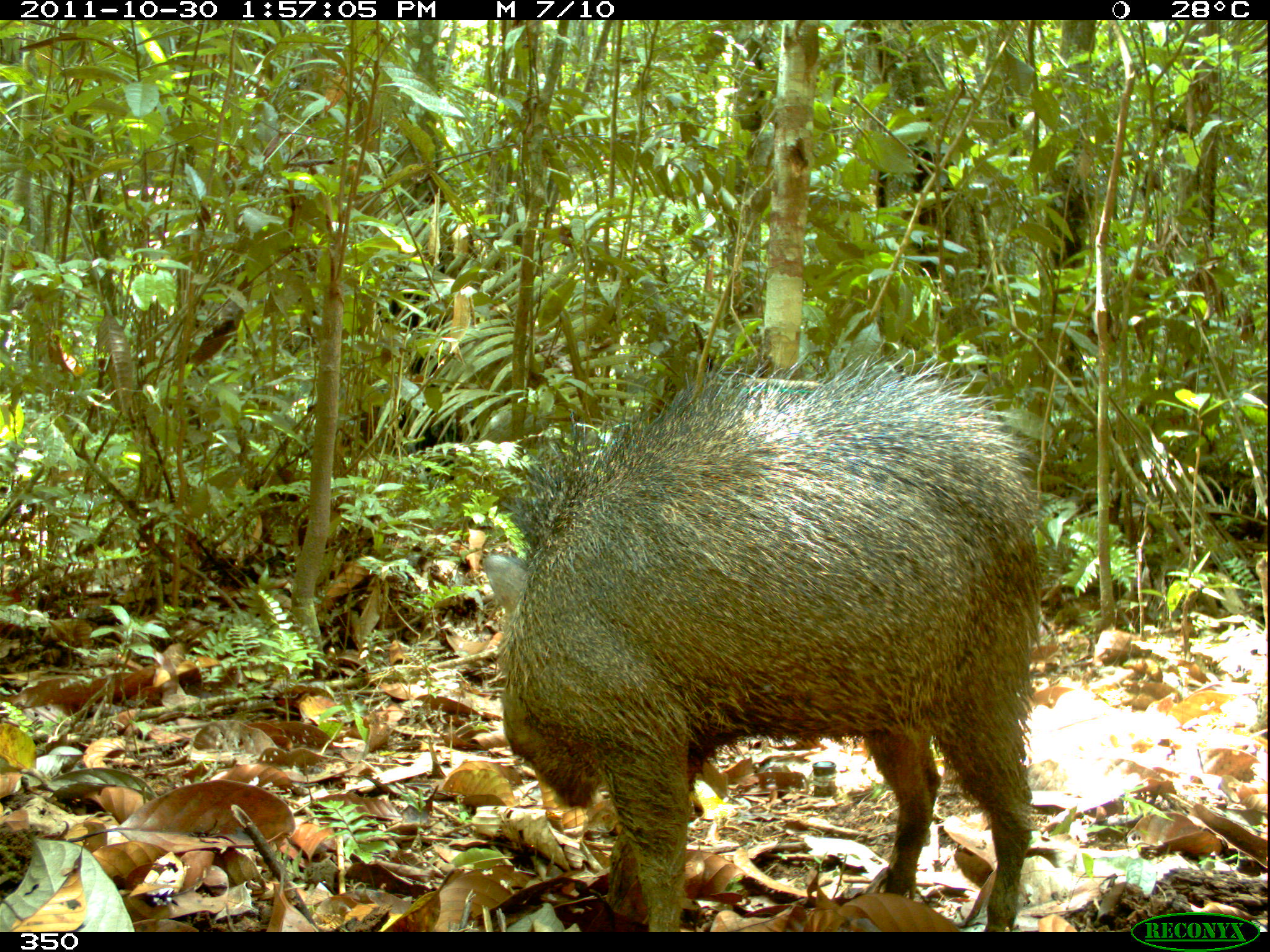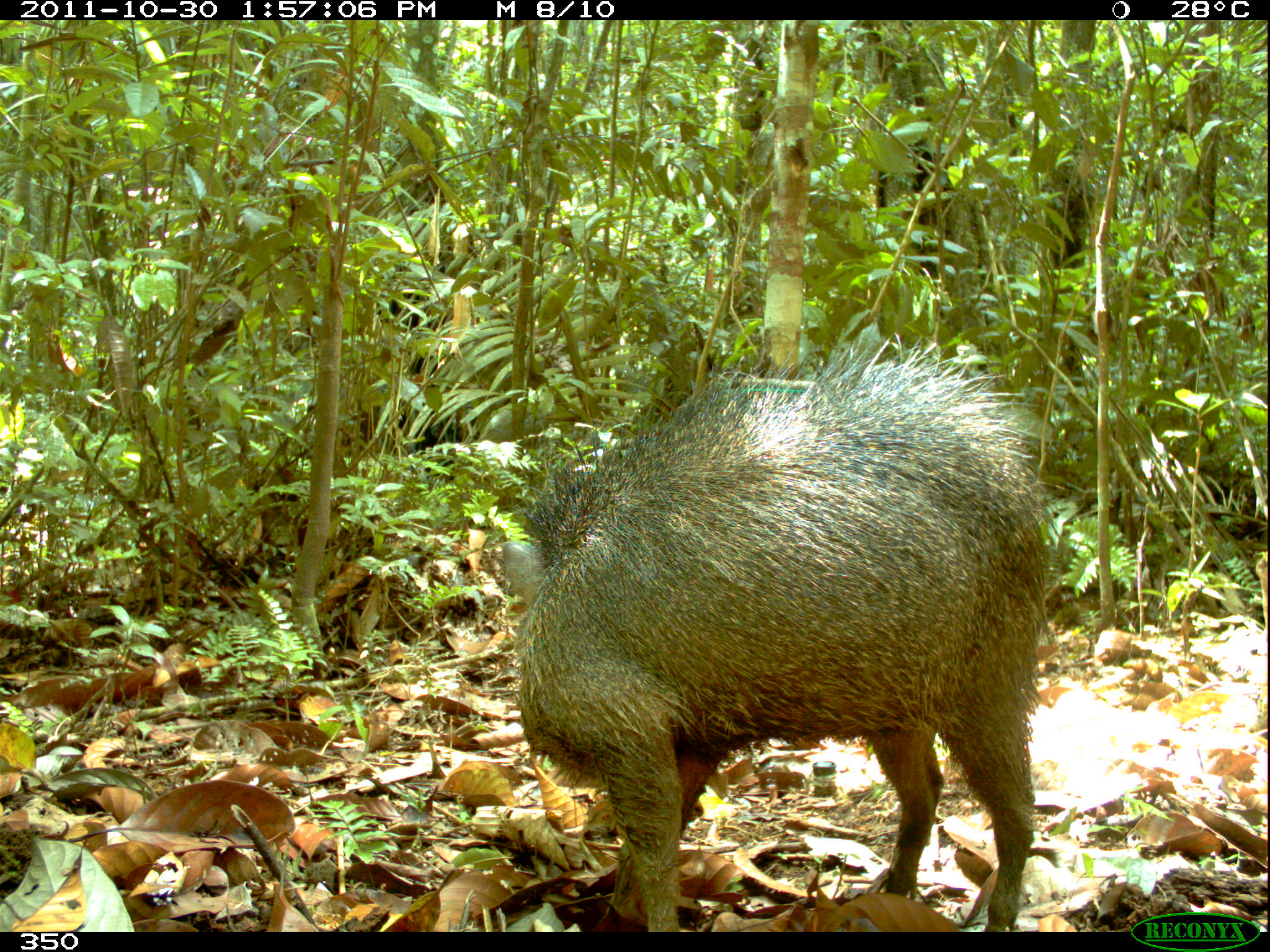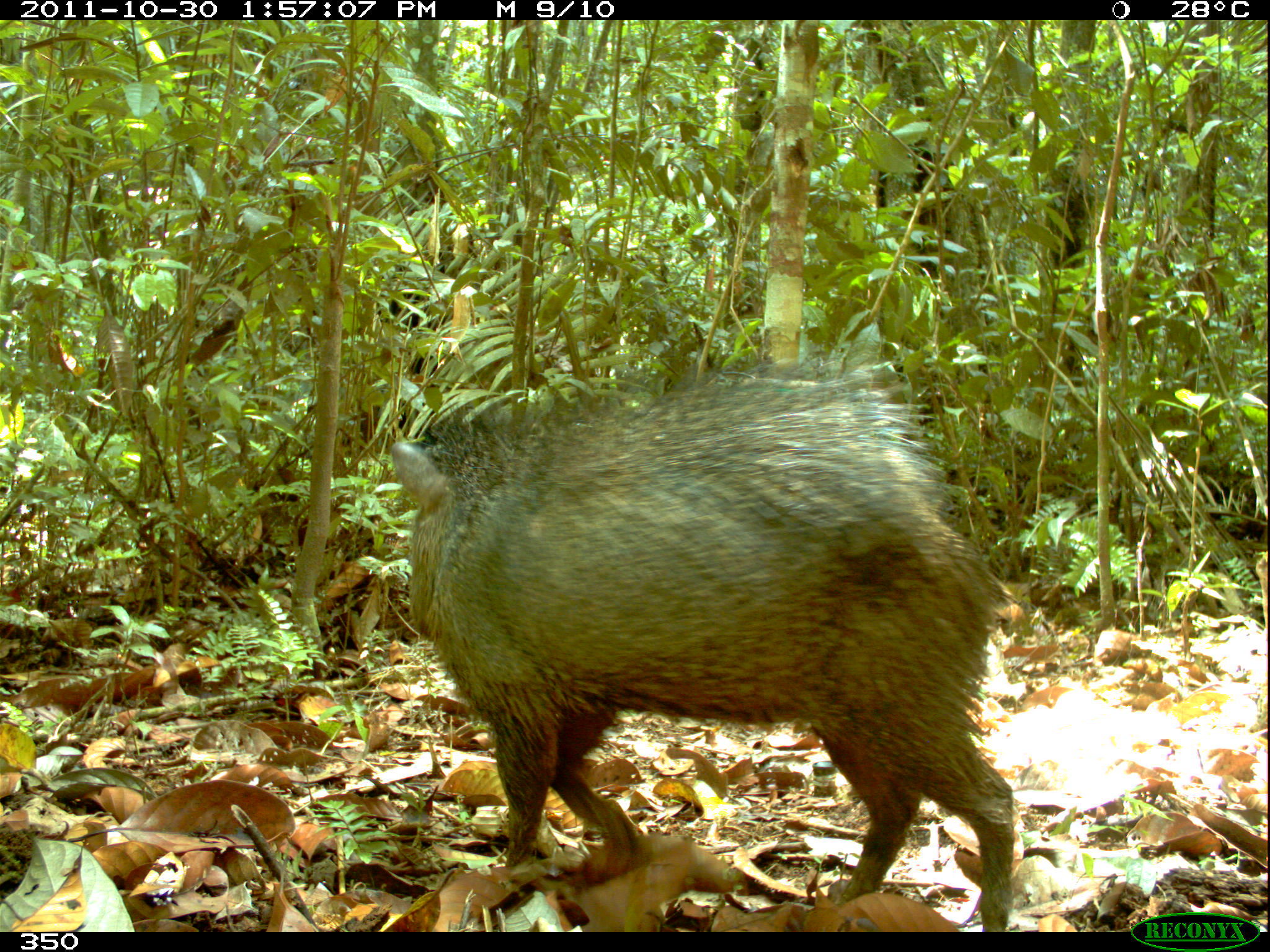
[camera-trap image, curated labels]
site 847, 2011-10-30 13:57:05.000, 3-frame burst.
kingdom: Animalia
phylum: Chordata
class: Mammalia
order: Artiodactyla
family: Tayassuidae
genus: Pecari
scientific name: Pecari tajacu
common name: collared peccary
Pecari tajacu (collared peccary).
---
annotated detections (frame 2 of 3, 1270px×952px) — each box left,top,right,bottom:
pecari tajacu: 499,332,1058,931